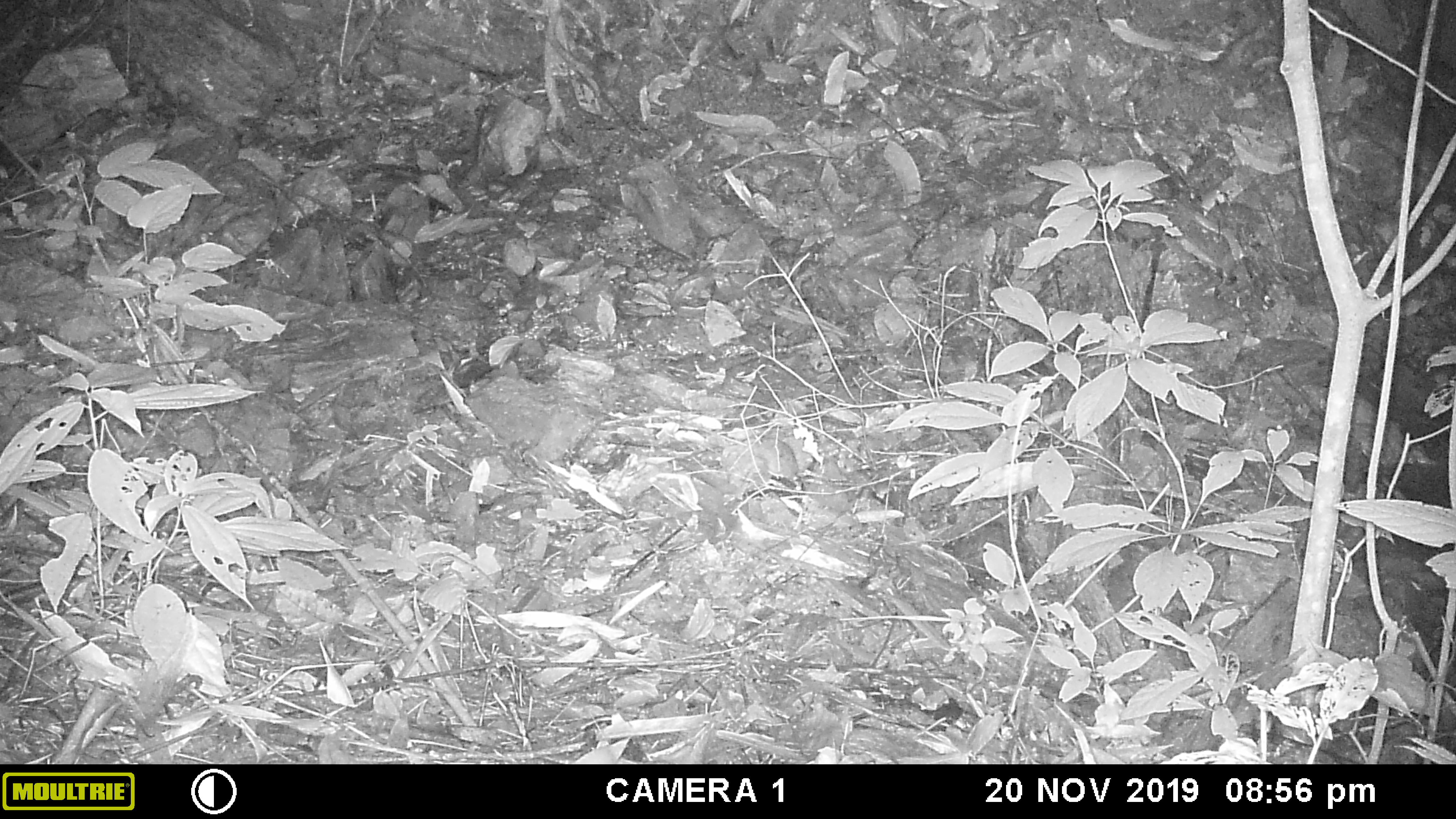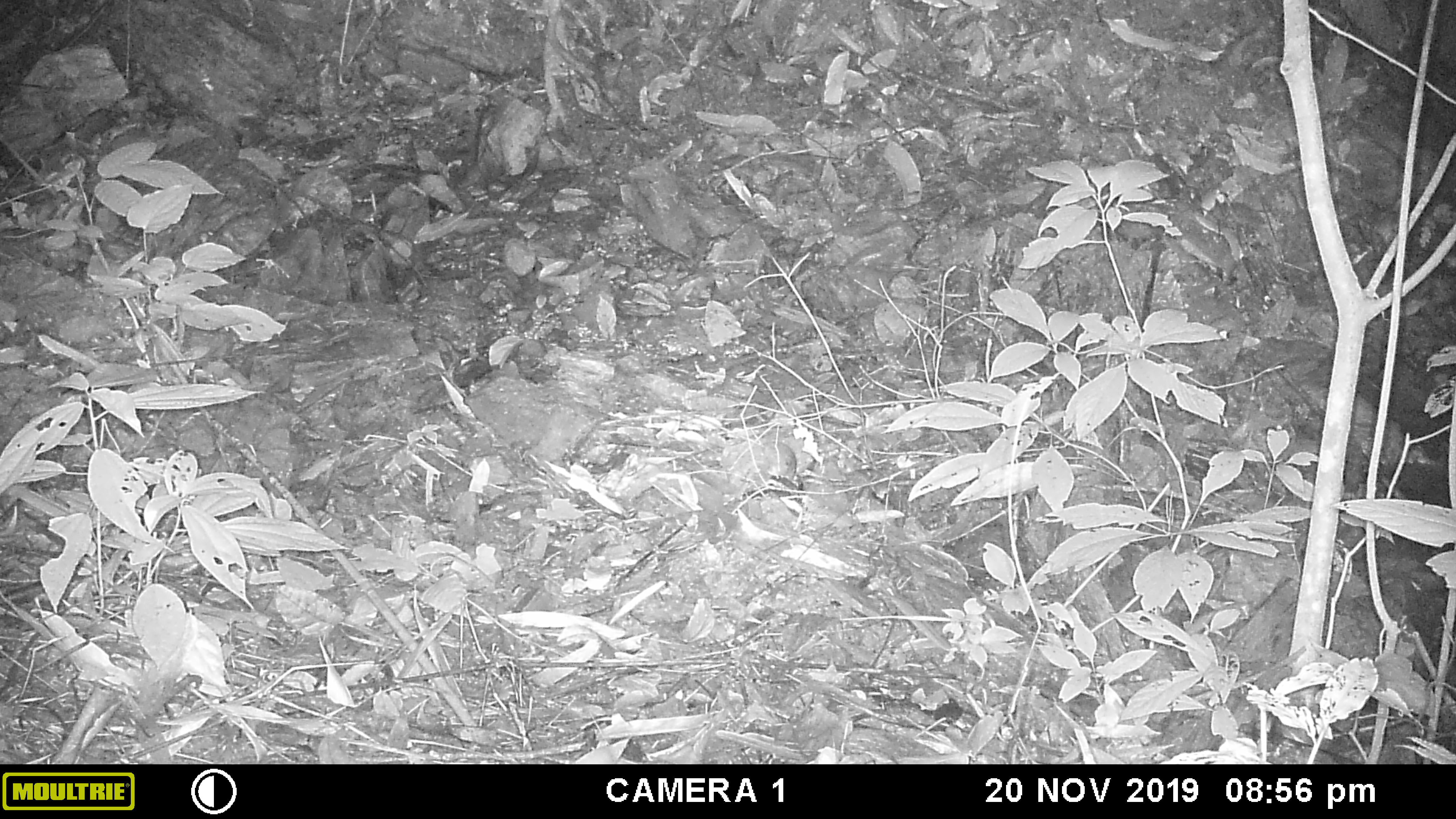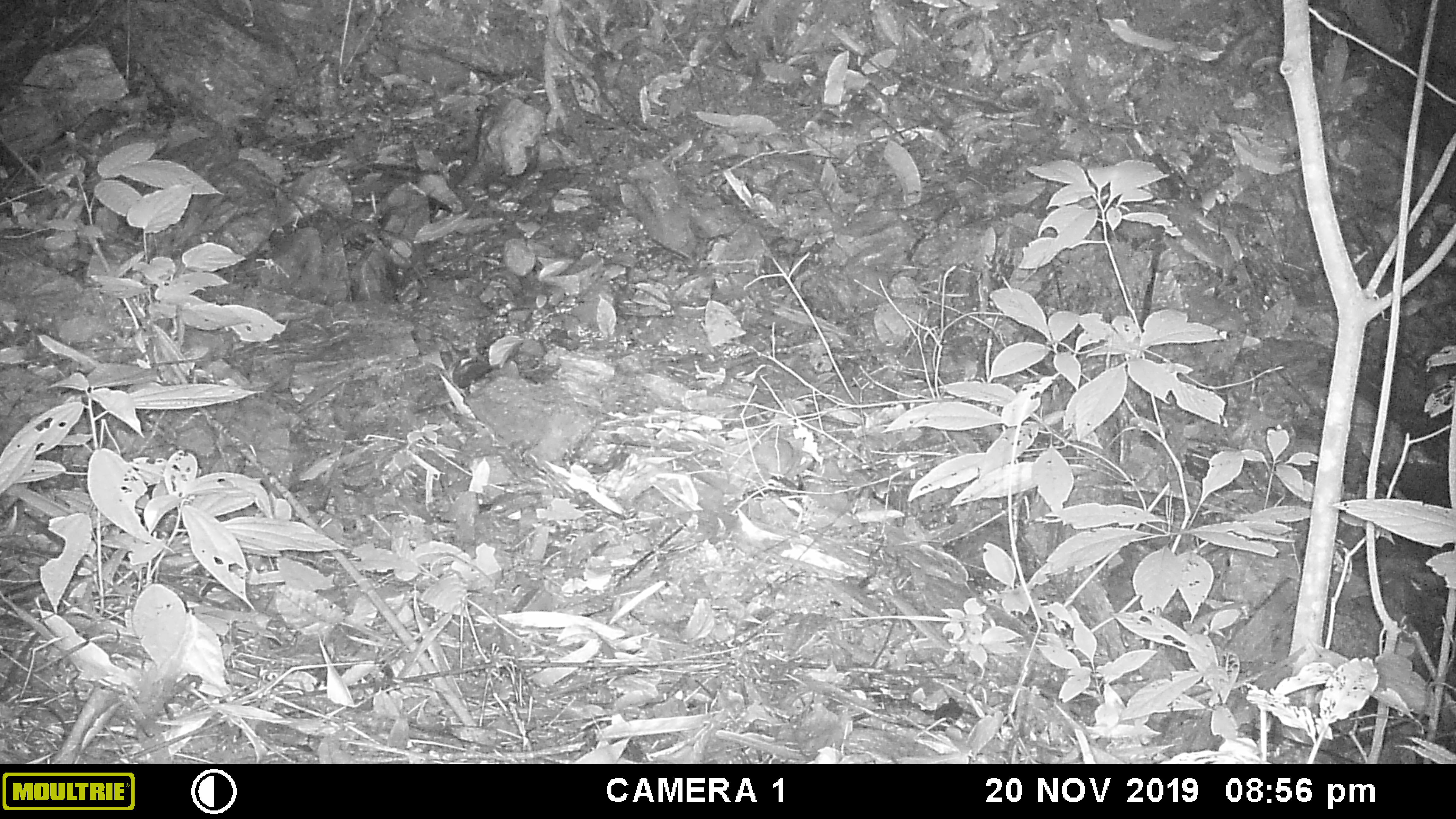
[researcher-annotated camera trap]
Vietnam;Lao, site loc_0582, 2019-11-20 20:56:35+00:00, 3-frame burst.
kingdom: Animalia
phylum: Chordata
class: Mammalia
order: Rodentia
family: Muridae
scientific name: Muridae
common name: old-world mice and rats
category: unidentified murid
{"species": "unidentified murid (old-world mice and rats) (Muridae)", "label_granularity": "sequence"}